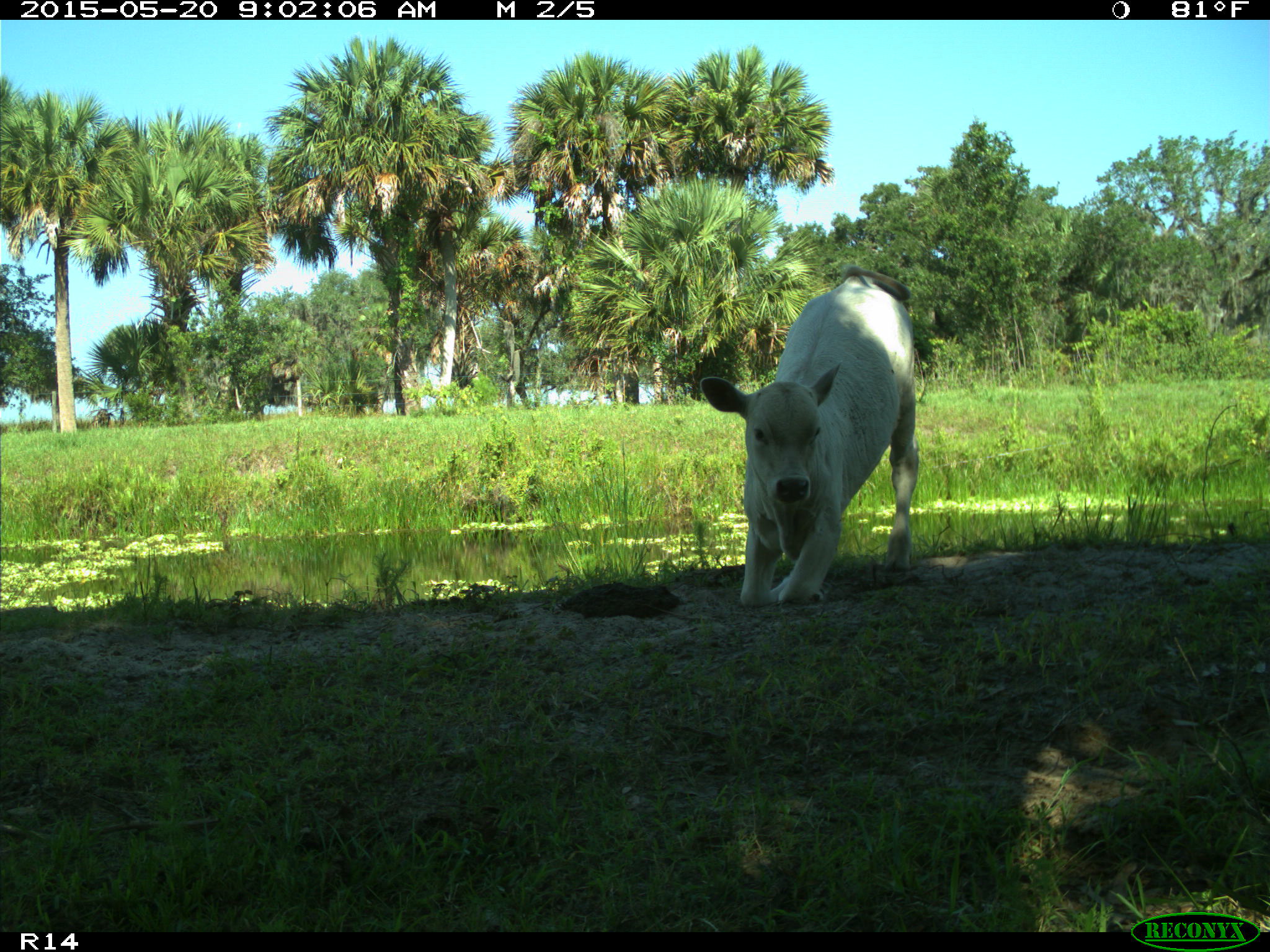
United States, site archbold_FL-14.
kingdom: Animalia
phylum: Chordata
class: Mammalia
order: Artiodactyla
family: Bovidae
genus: Bos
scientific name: Bos taurus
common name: domestic cow